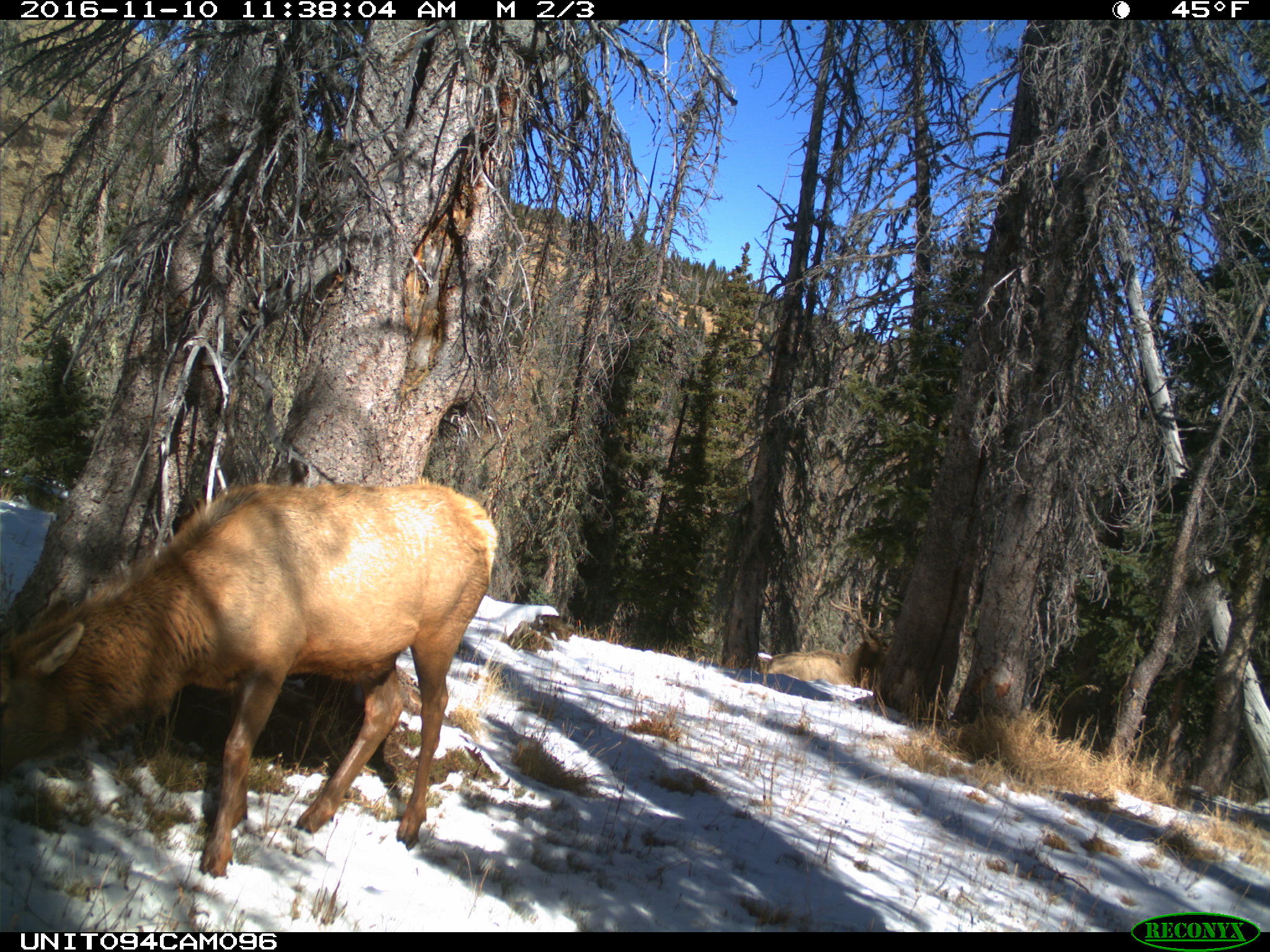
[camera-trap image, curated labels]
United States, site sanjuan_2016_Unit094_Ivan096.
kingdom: Animalia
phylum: Chordata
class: Mammalia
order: Artiodactyla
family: Cervidae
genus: Cervus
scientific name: Cervus elaphus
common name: red deer